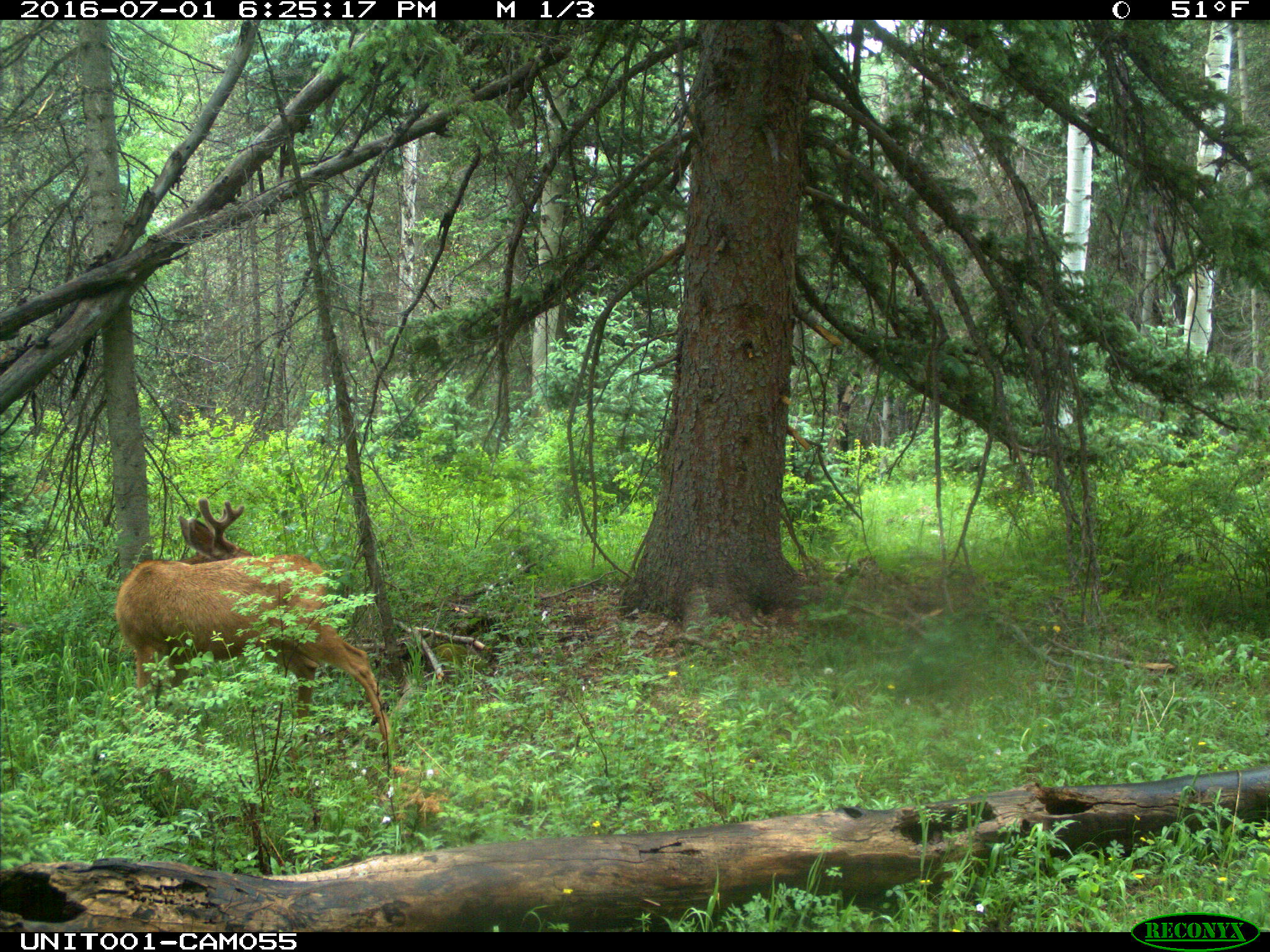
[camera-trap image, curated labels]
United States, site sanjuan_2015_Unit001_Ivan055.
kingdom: Animalia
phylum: Chordata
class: Mammalia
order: Artiodactyla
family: Cervidae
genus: Odocoileus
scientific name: Odocoileus hemionus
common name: mule deer